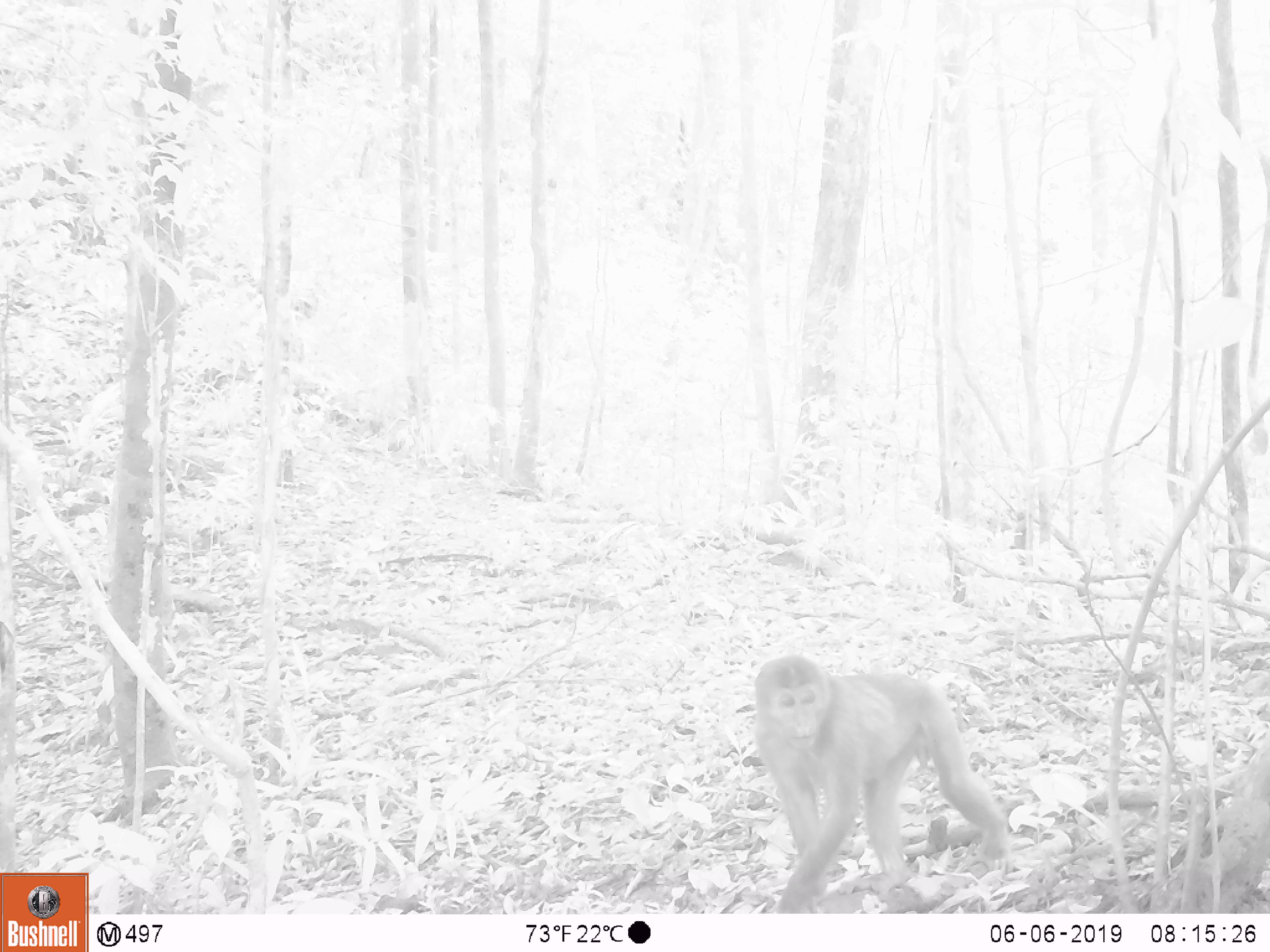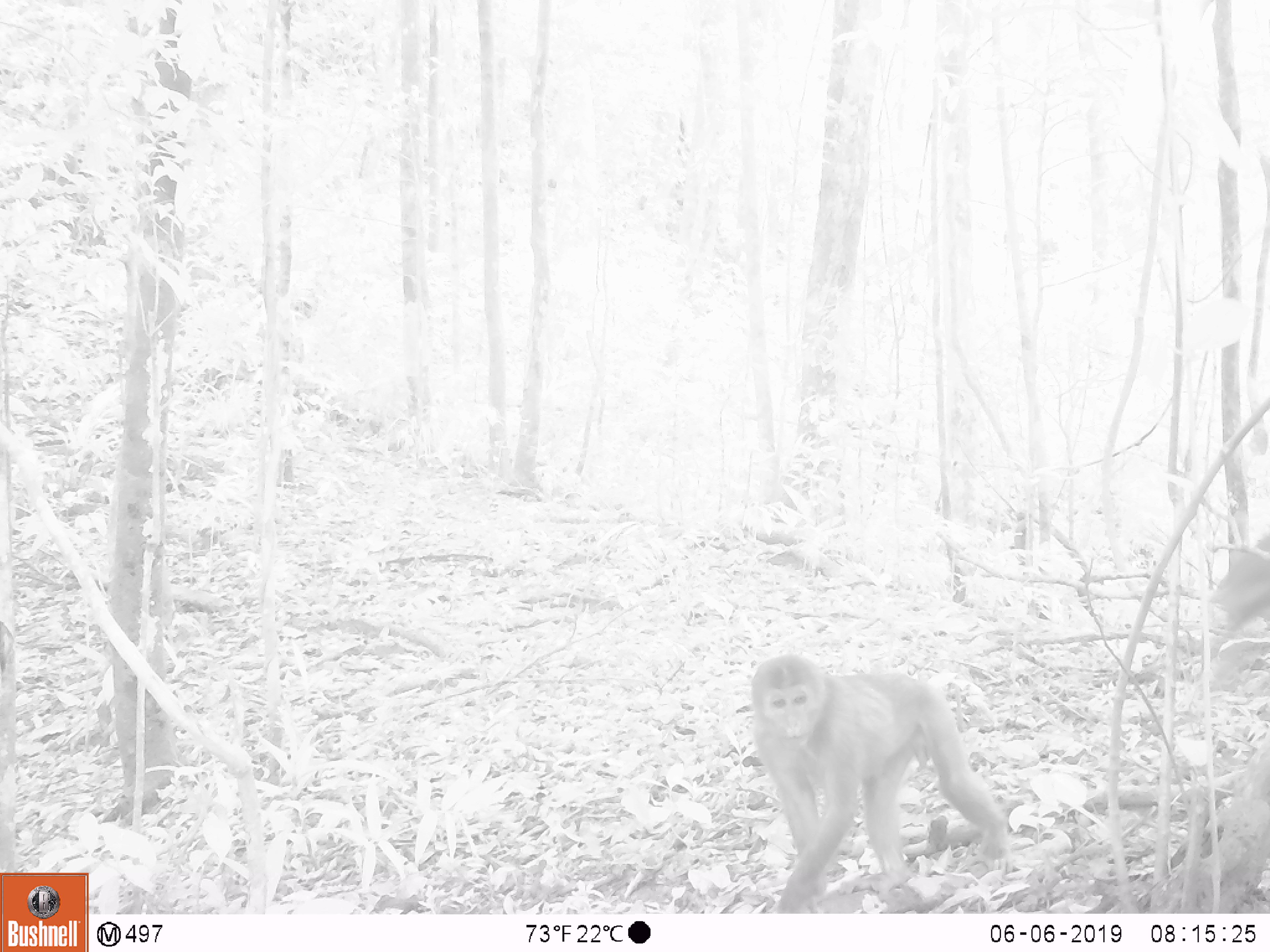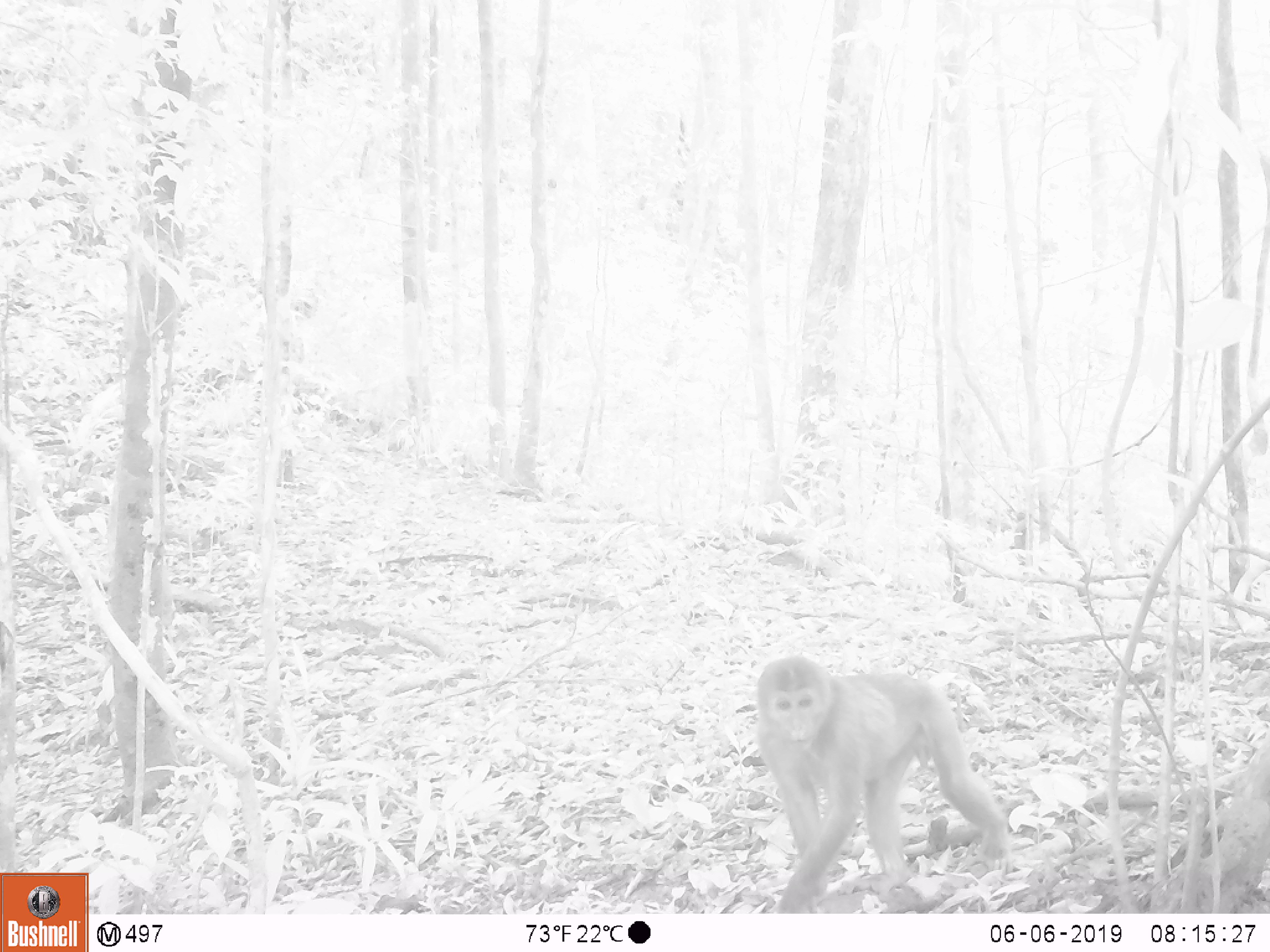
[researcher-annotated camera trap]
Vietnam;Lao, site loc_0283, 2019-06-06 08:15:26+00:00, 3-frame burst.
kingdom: Animalia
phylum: Chordata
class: Mammalia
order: Primates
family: Cercopithecidae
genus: Macaca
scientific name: Macaca arctoides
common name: stump-tailed macaque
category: stump tailed macaque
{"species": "stump tailed macaque (stump-tailed macaque) (Macaca arctoides)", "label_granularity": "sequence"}